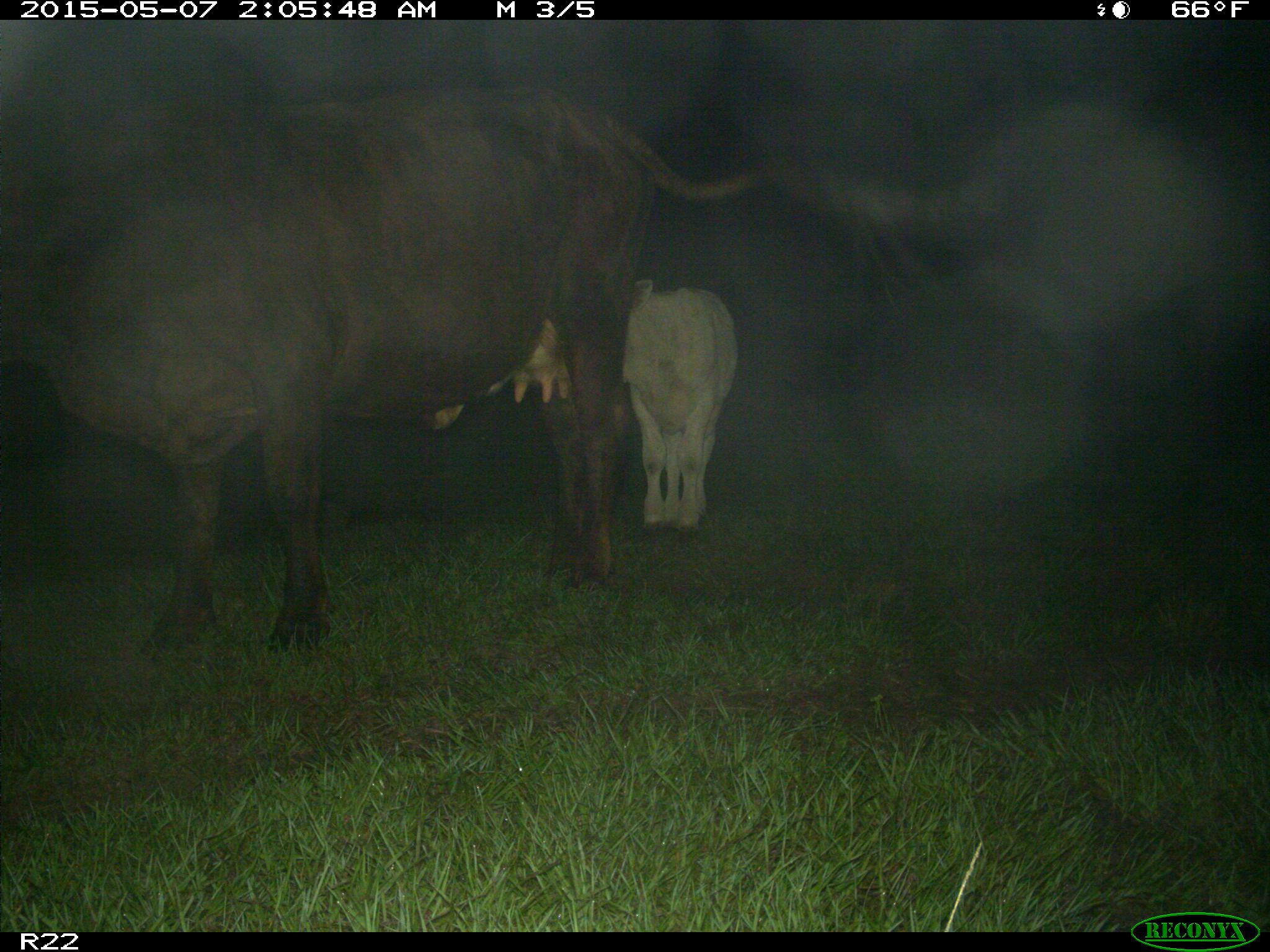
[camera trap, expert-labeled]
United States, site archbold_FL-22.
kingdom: Animalia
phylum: Chordata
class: Mammalia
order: Artiodactyla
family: Bovidae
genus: Bos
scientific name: Bos taurus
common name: domestic cow